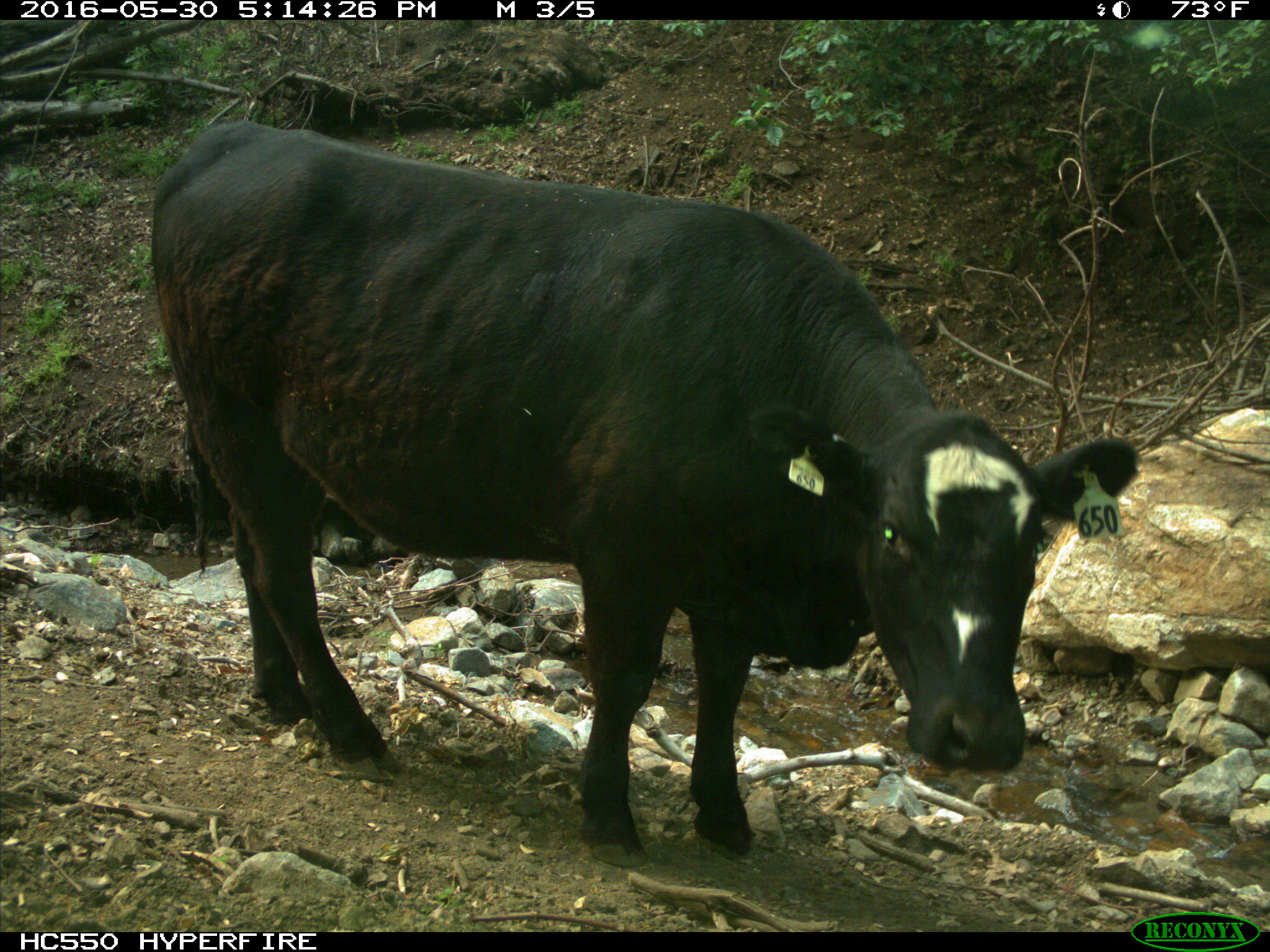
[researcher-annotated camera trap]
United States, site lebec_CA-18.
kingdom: Animalia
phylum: Chordata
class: Mammalia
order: Artiodactyla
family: Bovidae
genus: Bos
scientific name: Bos taurus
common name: domestic cow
Bos taurus (domestic cow).